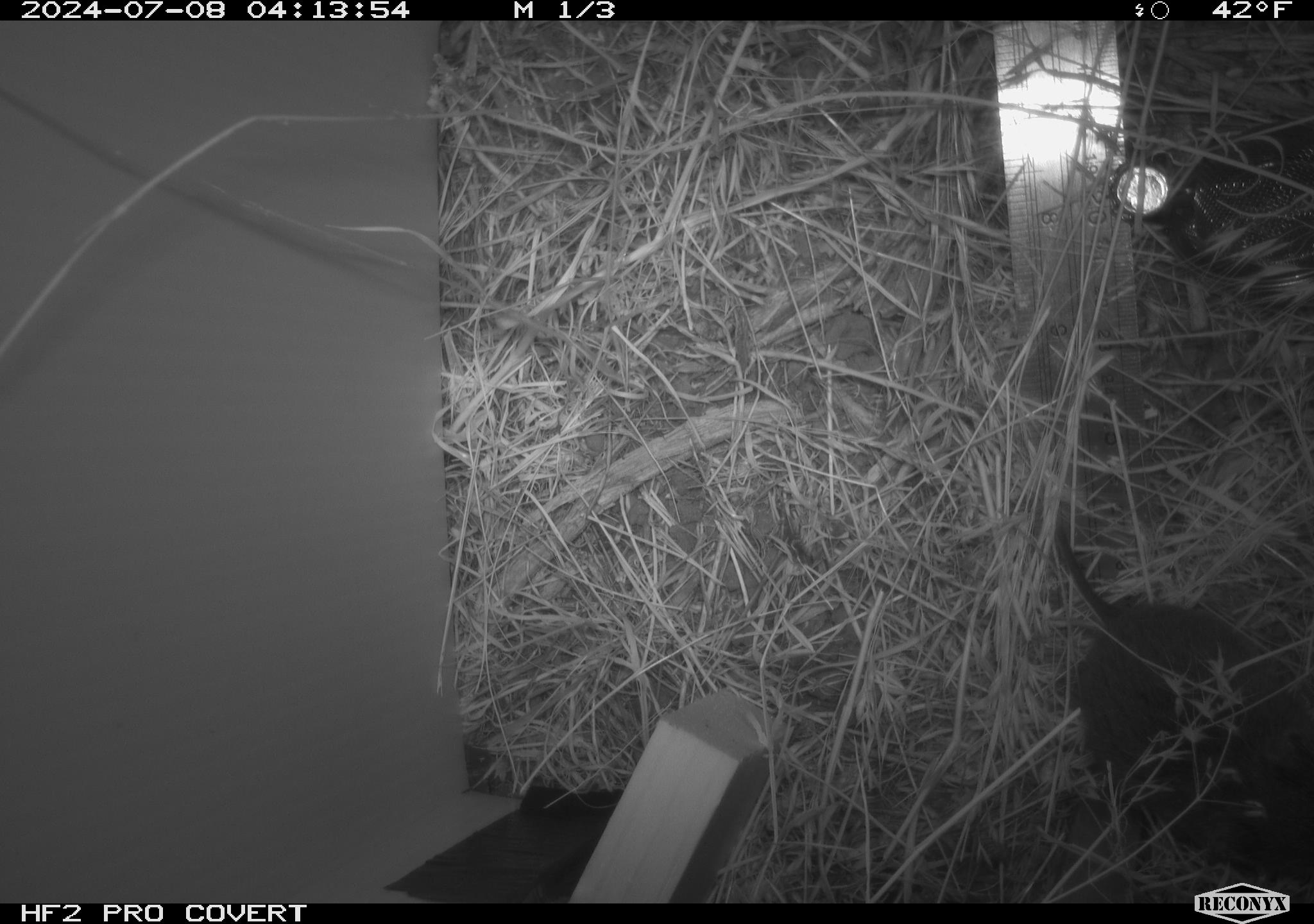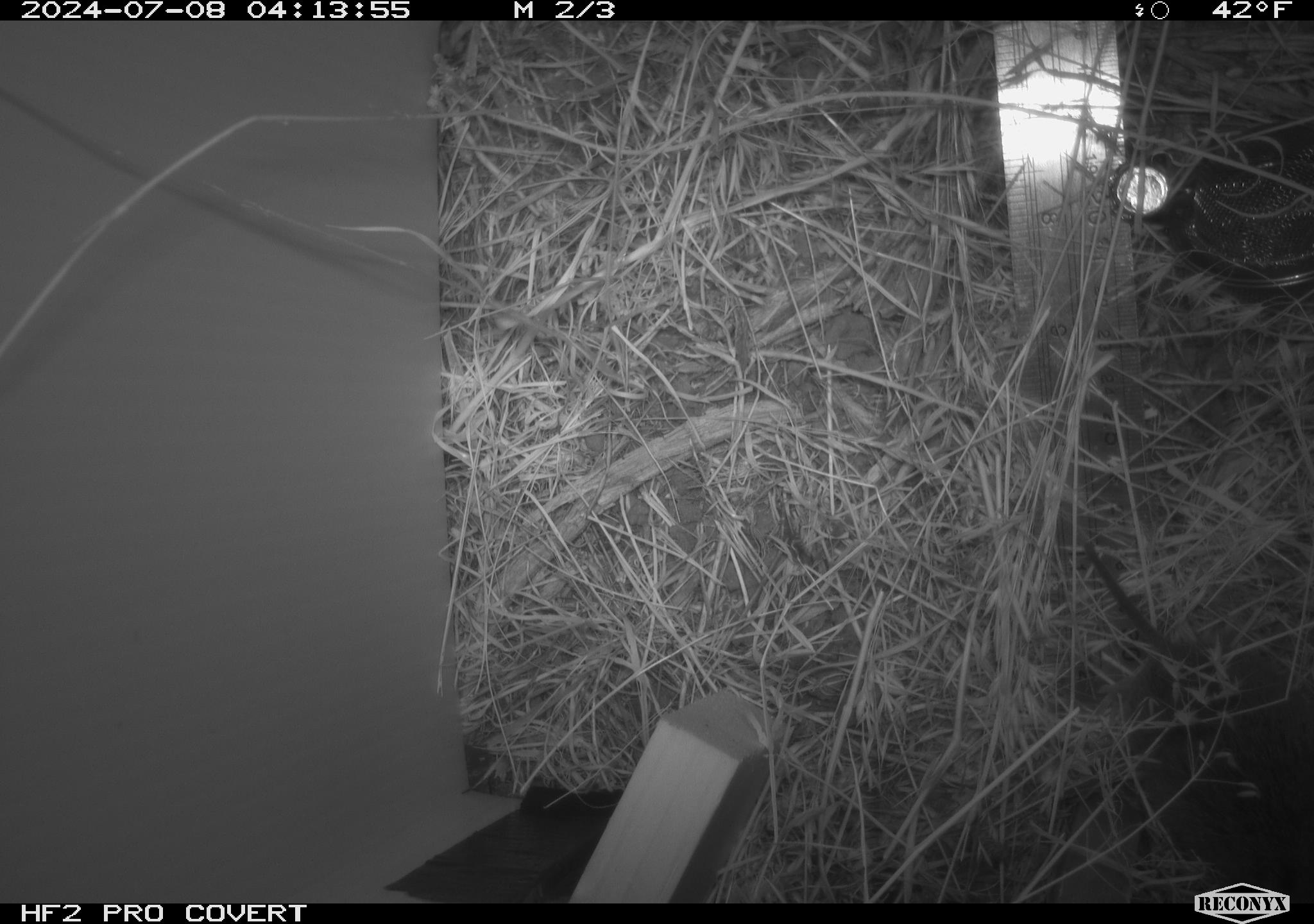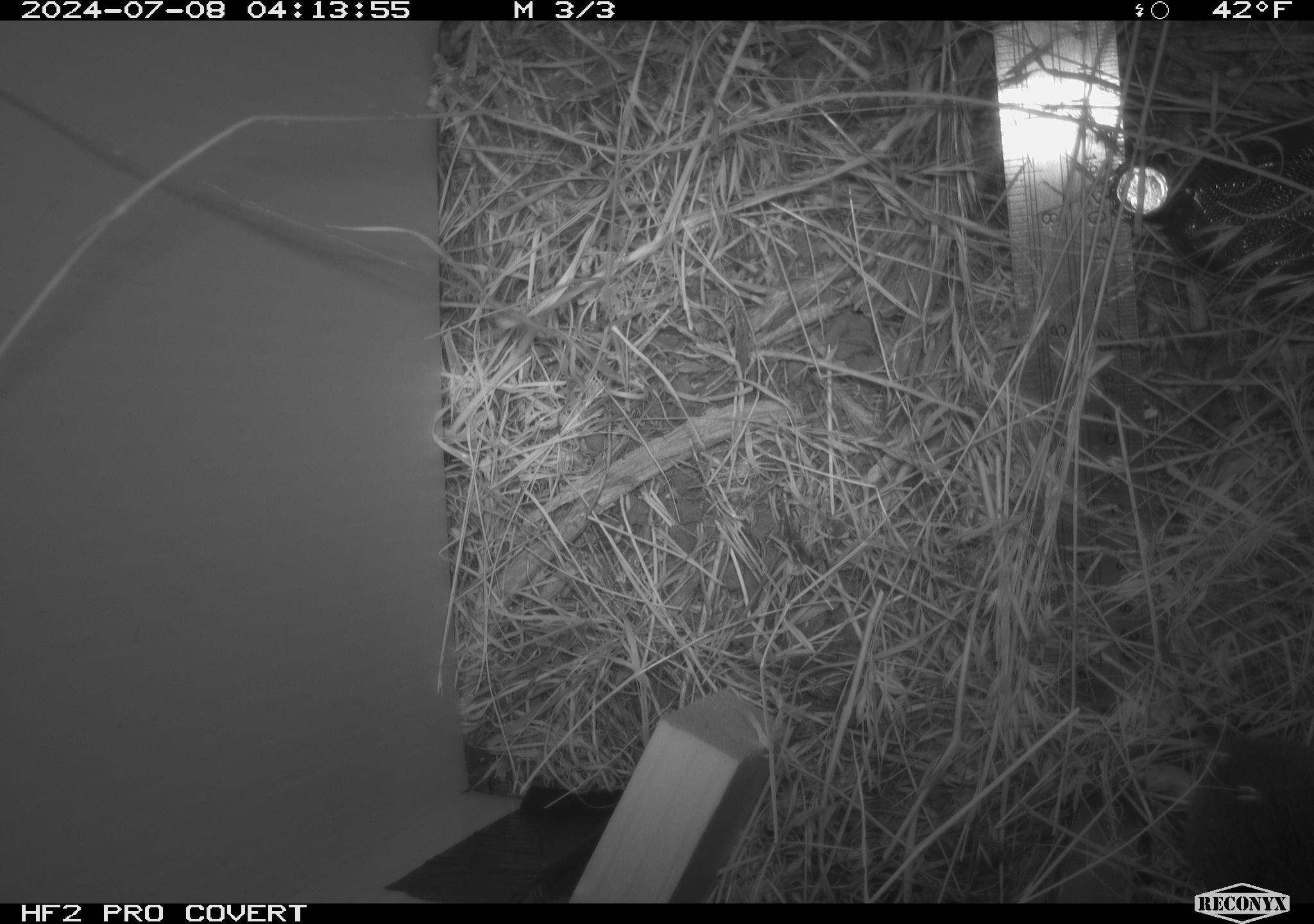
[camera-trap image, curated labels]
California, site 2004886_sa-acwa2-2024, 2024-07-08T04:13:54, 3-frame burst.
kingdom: Animalia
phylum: Chordata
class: Mammalia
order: Rodentia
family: Cricetidae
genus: Microtus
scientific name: Microtus californicus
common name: california vole